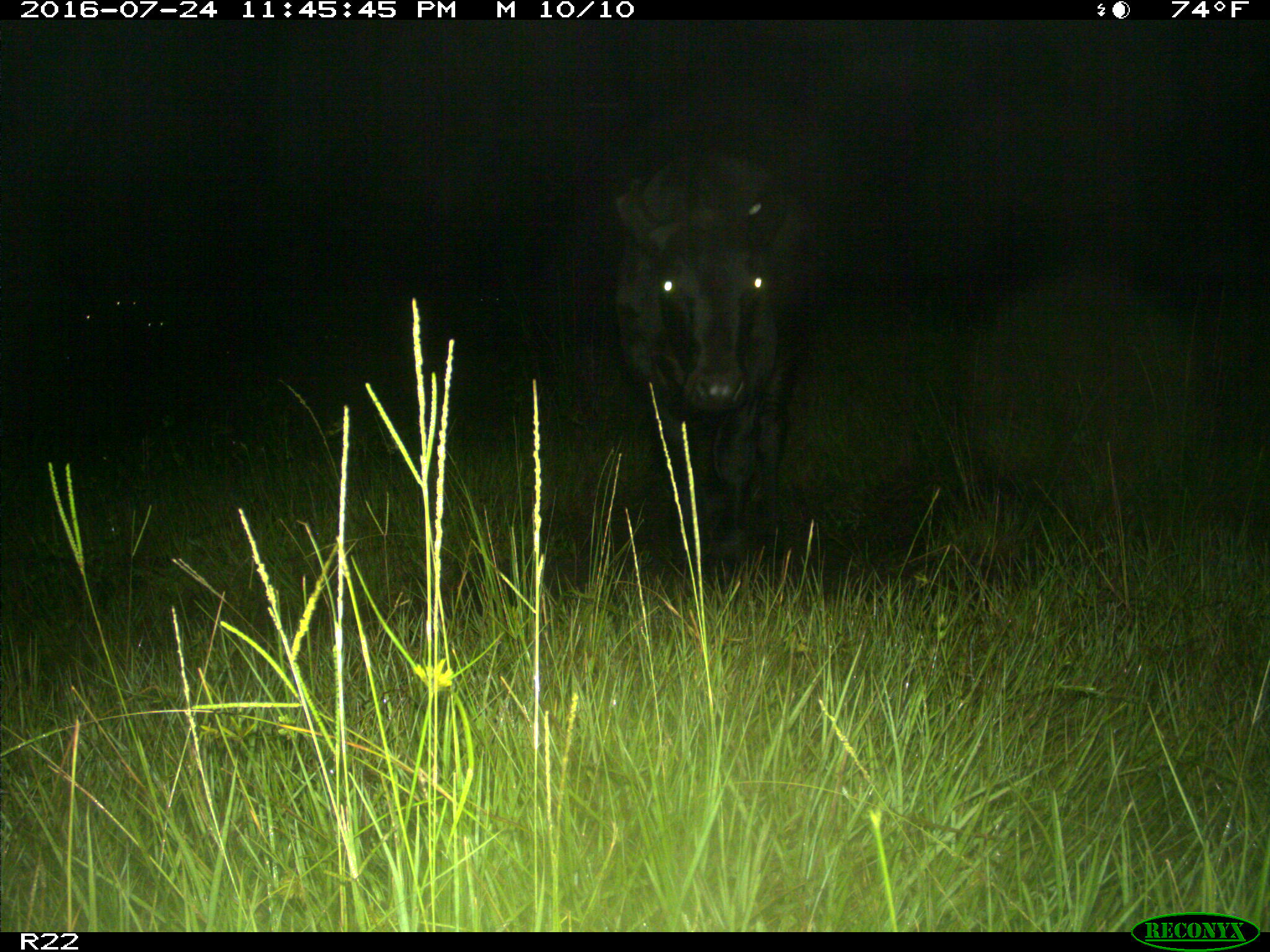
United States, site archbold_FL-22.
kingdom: Animalia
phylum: Chordata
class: Mammalia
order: Artiodactyla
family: Bovidae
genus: Bos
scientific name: Bos taurus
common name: domestic cow